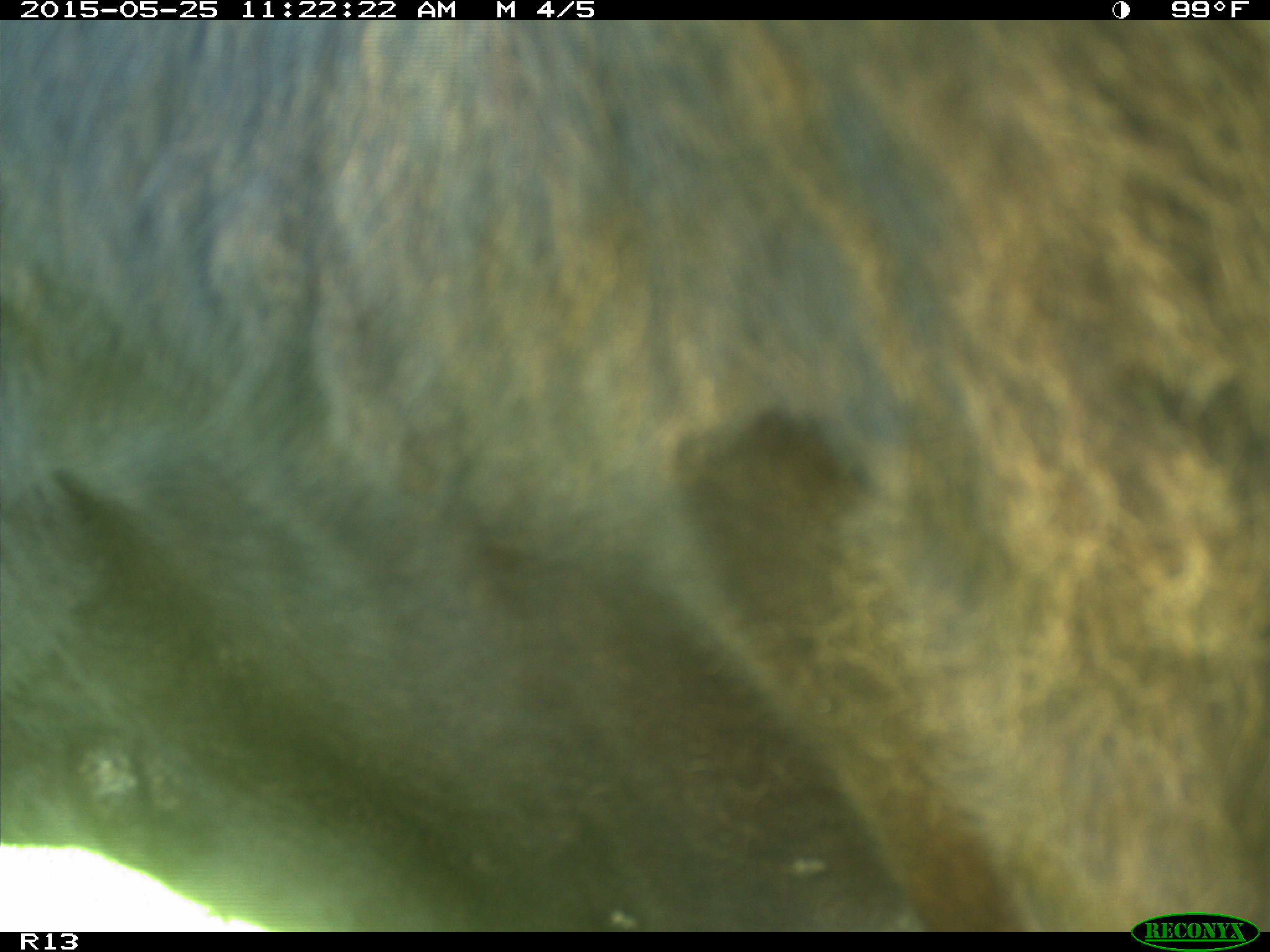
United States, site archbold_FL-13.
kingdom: Animalia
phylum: Chordata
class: Mammalia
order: Artiodactyla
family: Bovidae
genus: Bos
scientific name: Bos taurus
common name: domestic cow